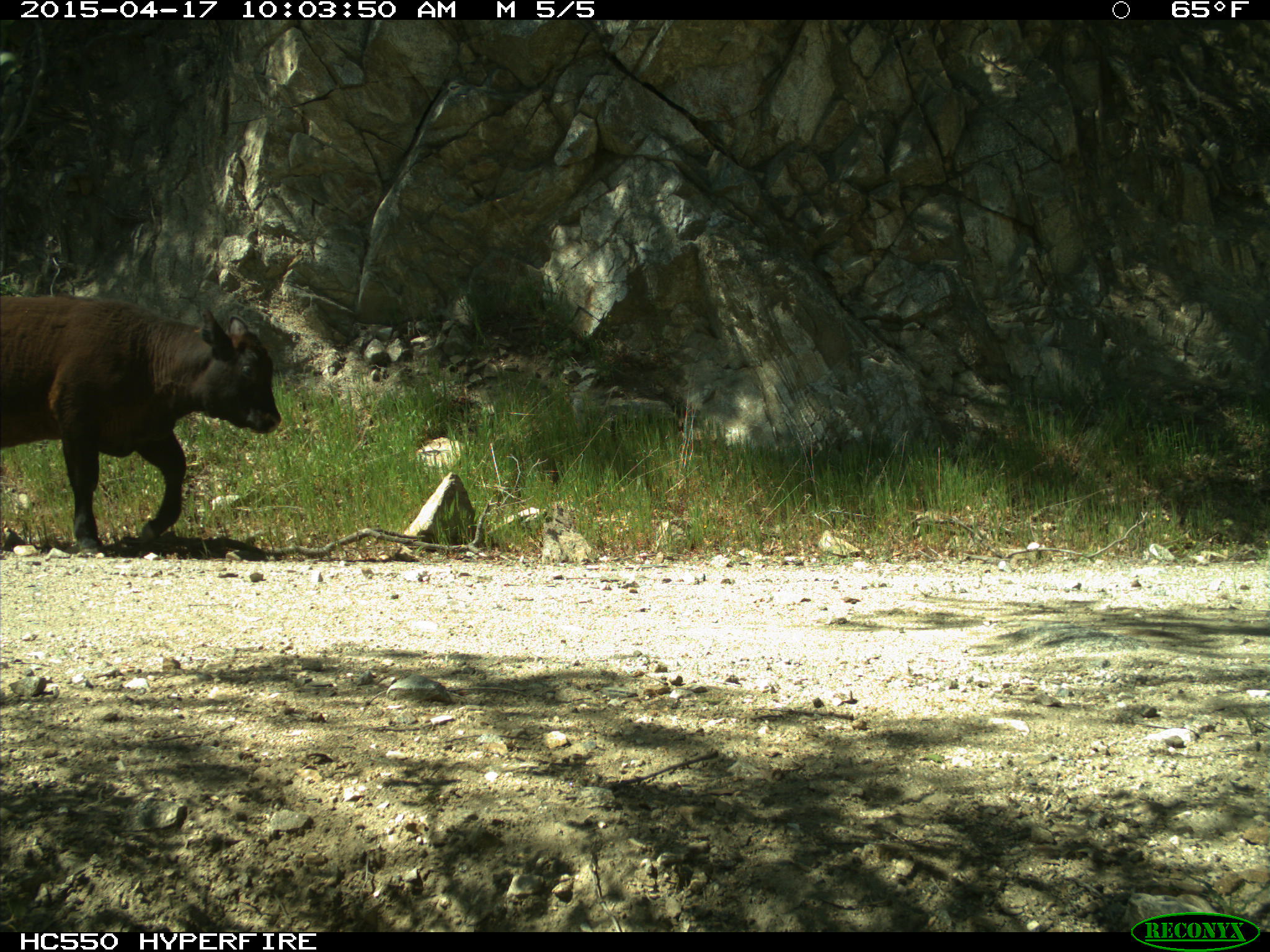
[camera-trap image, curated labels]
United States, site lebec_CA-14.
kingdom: Animalia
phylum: Chordata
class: Mammalia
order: Artiodactyla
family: Bovidae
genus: Bos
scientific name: Bos taurus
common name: domestic cow